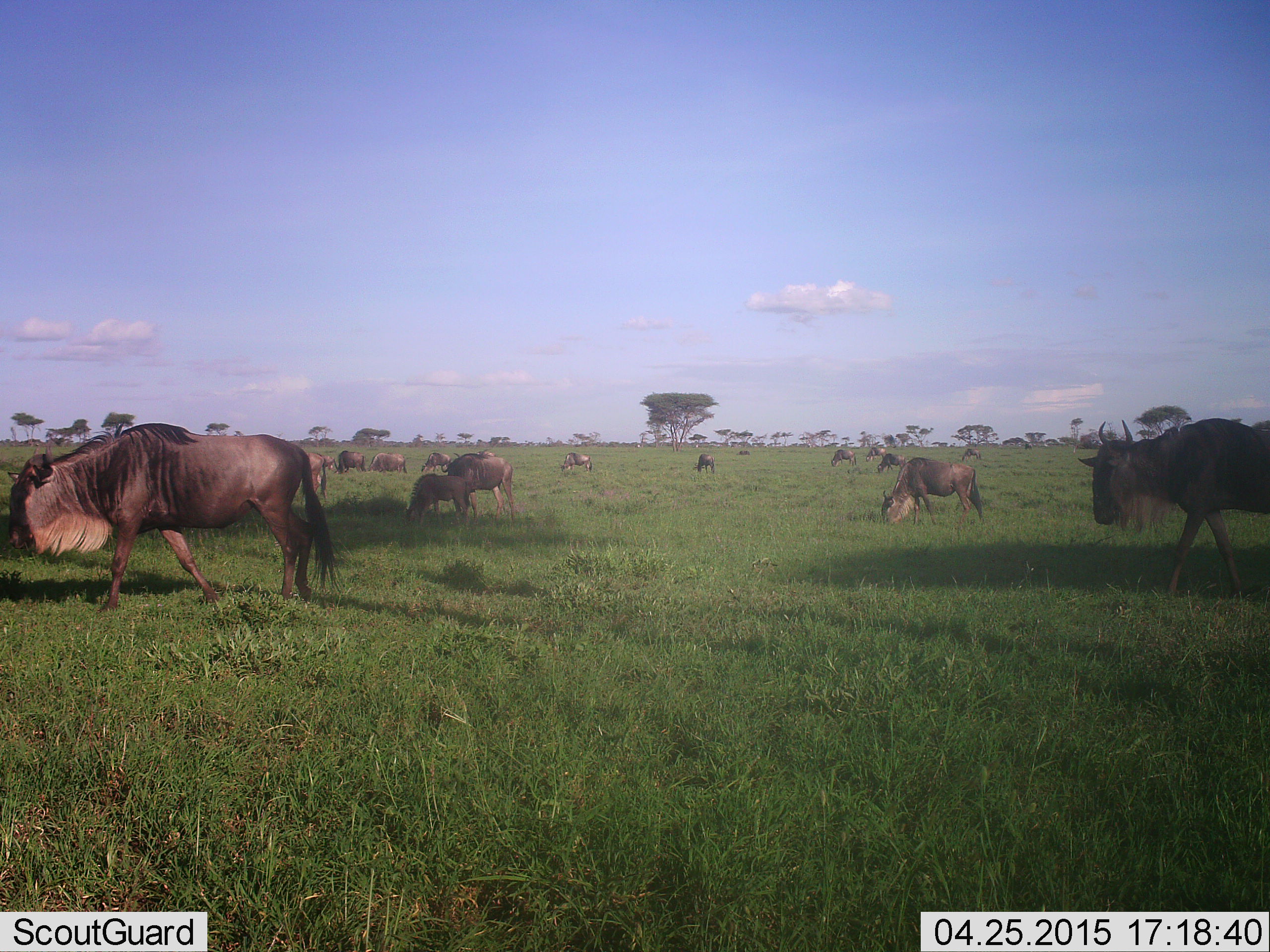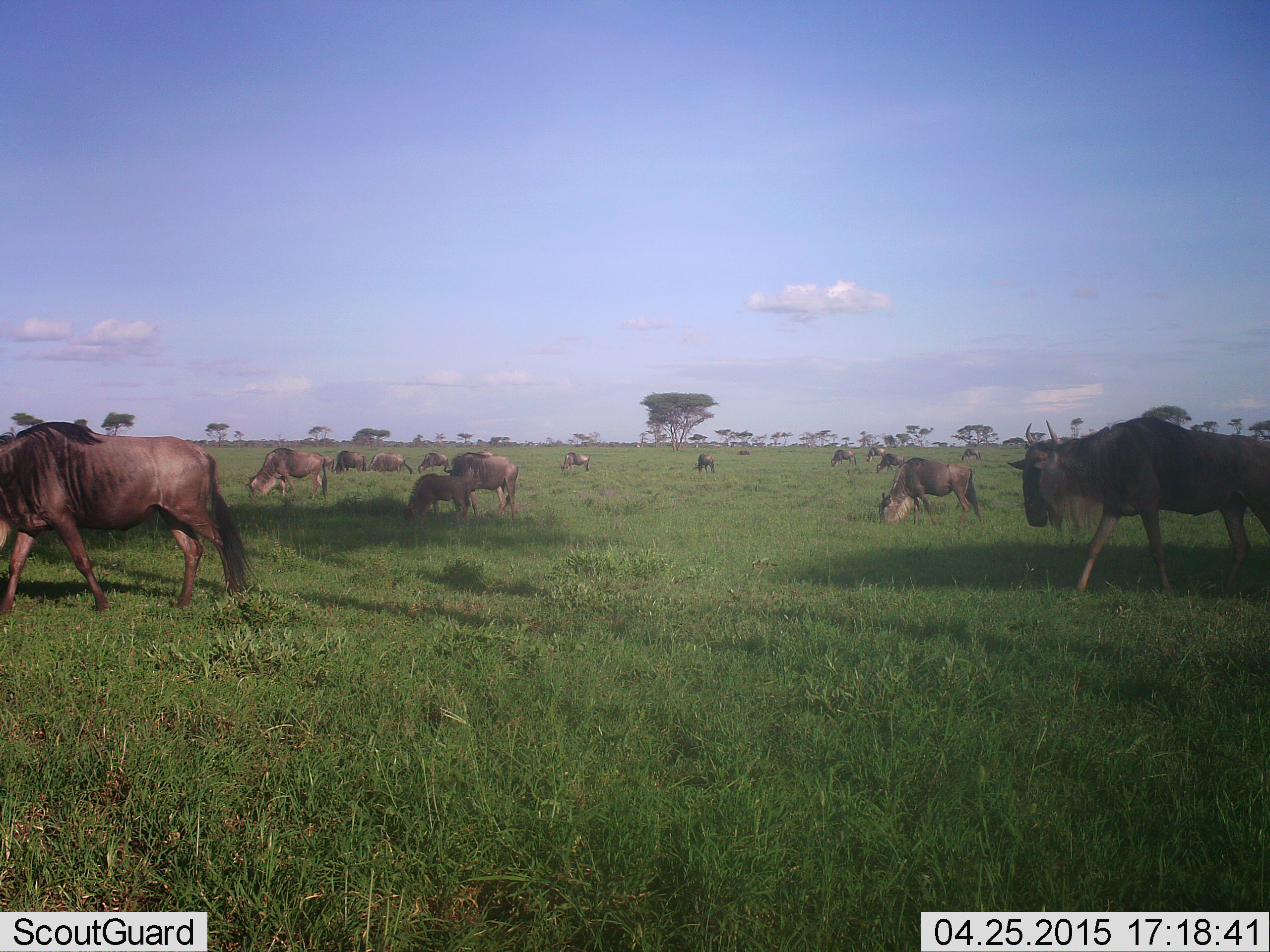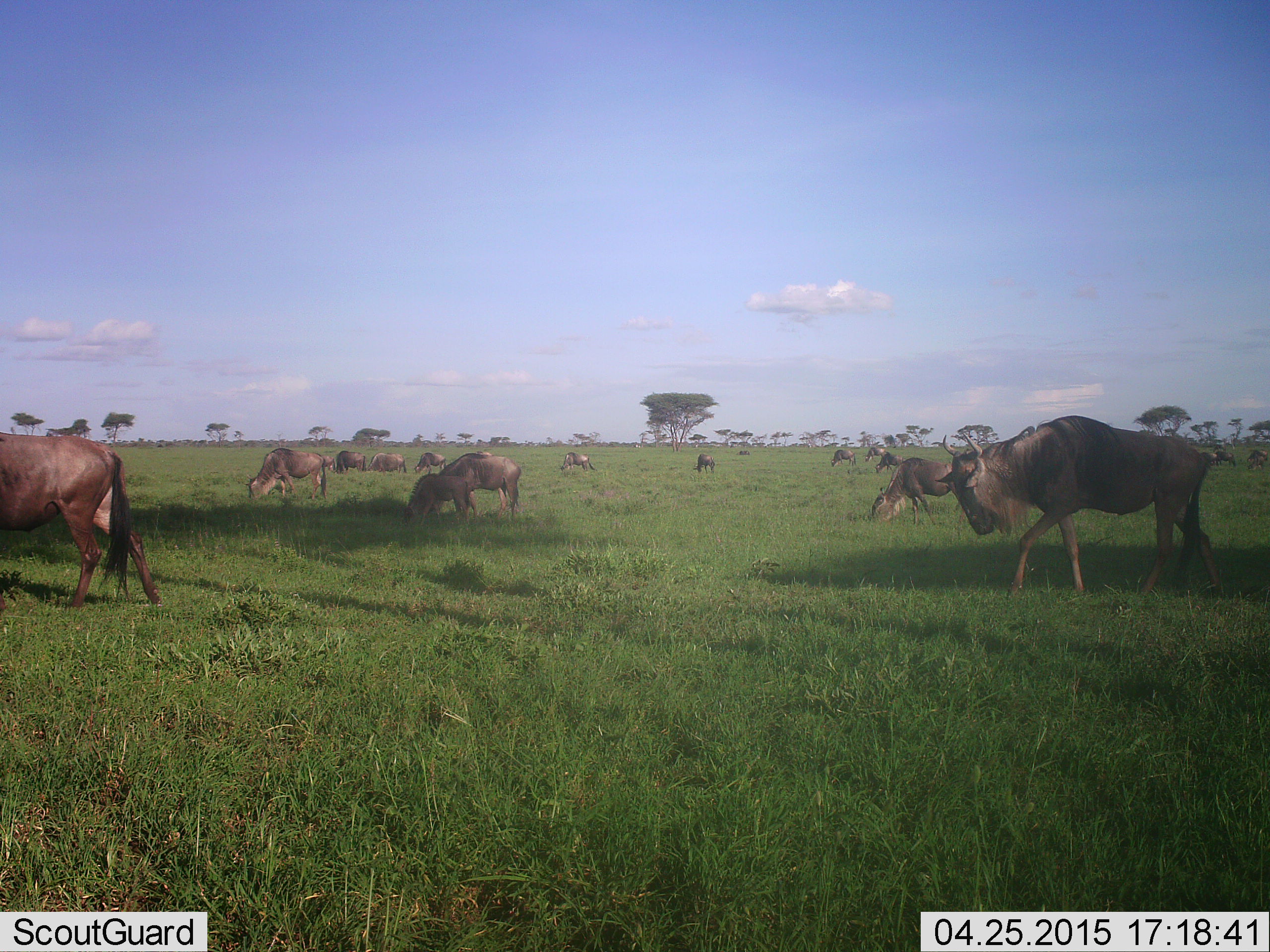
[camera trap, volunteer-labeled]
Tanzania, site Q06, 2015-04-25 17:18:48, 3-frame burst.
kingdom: Animalia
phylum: Chordata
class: Mammalia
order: Artiodactyla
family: Bovidae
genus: Connochaetes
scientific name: Connochaetes taurinus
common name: blue wildebeest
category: wildebeest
Wildebeest (blue wildebeest) (Connochaetes taurinus), count 11-50. Behavior (volunteer vote fractions): standing 60%, resting 0%, moving 90%, interacting 0%. Young present (vote fraction): 50%. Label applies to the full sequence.